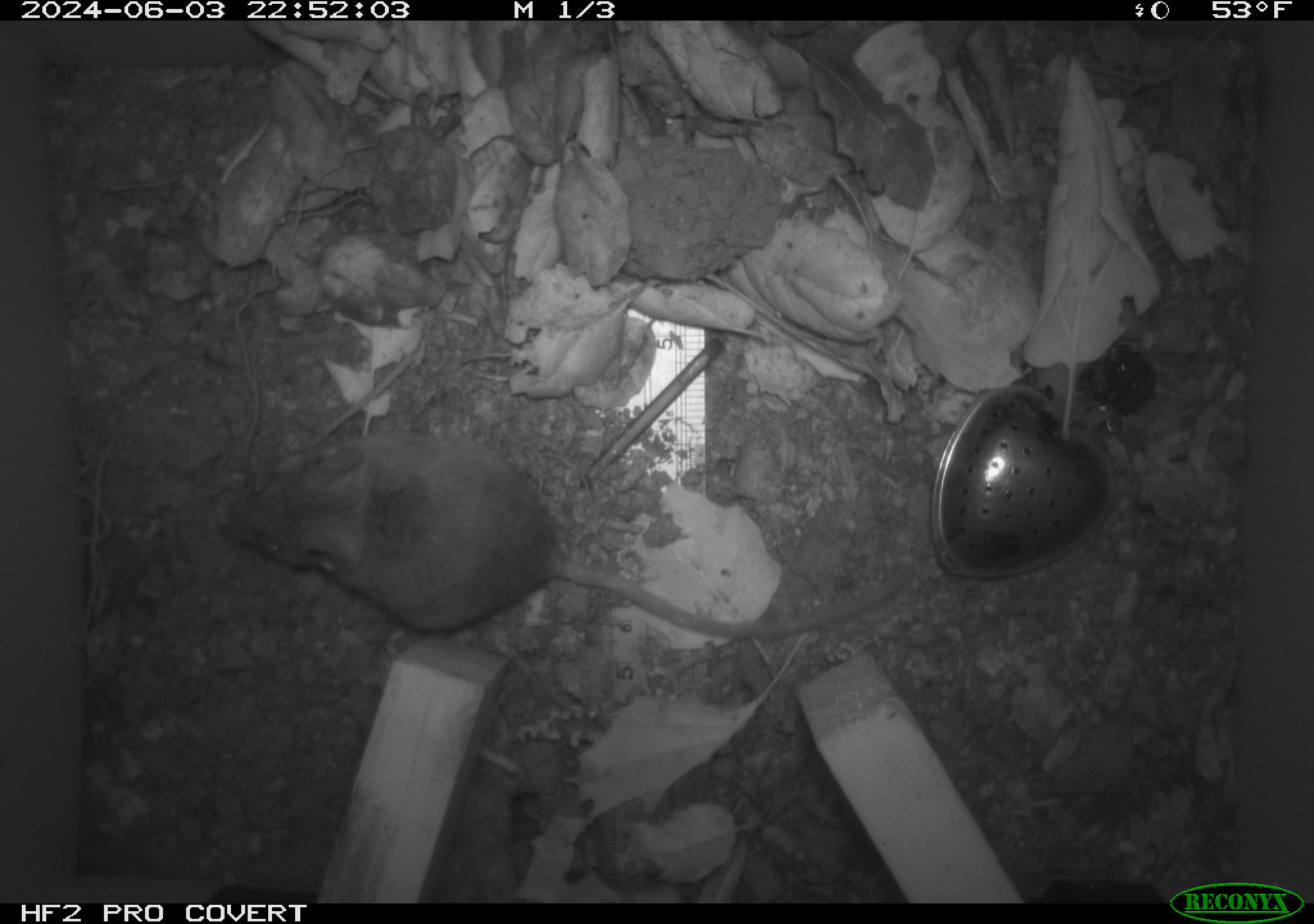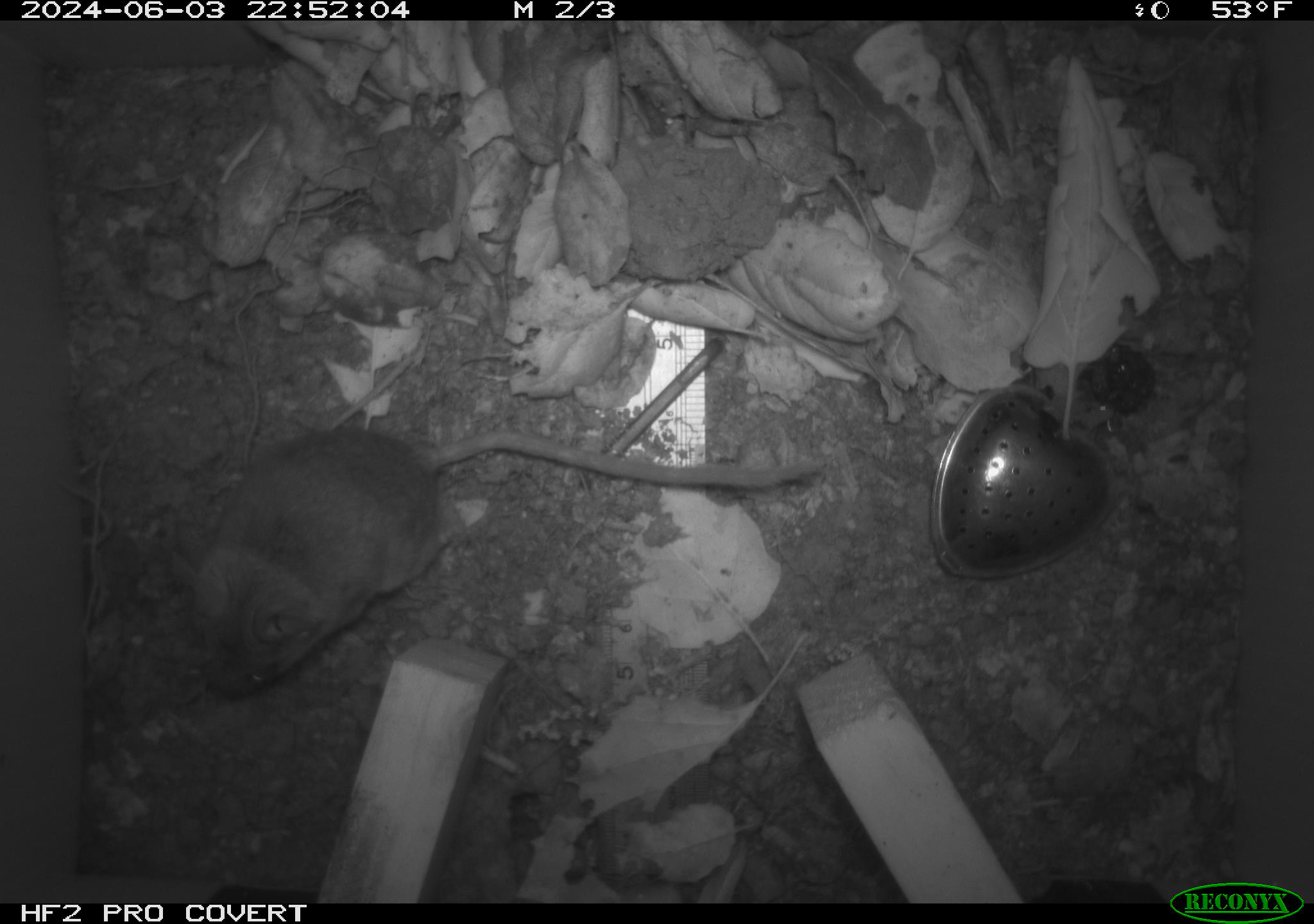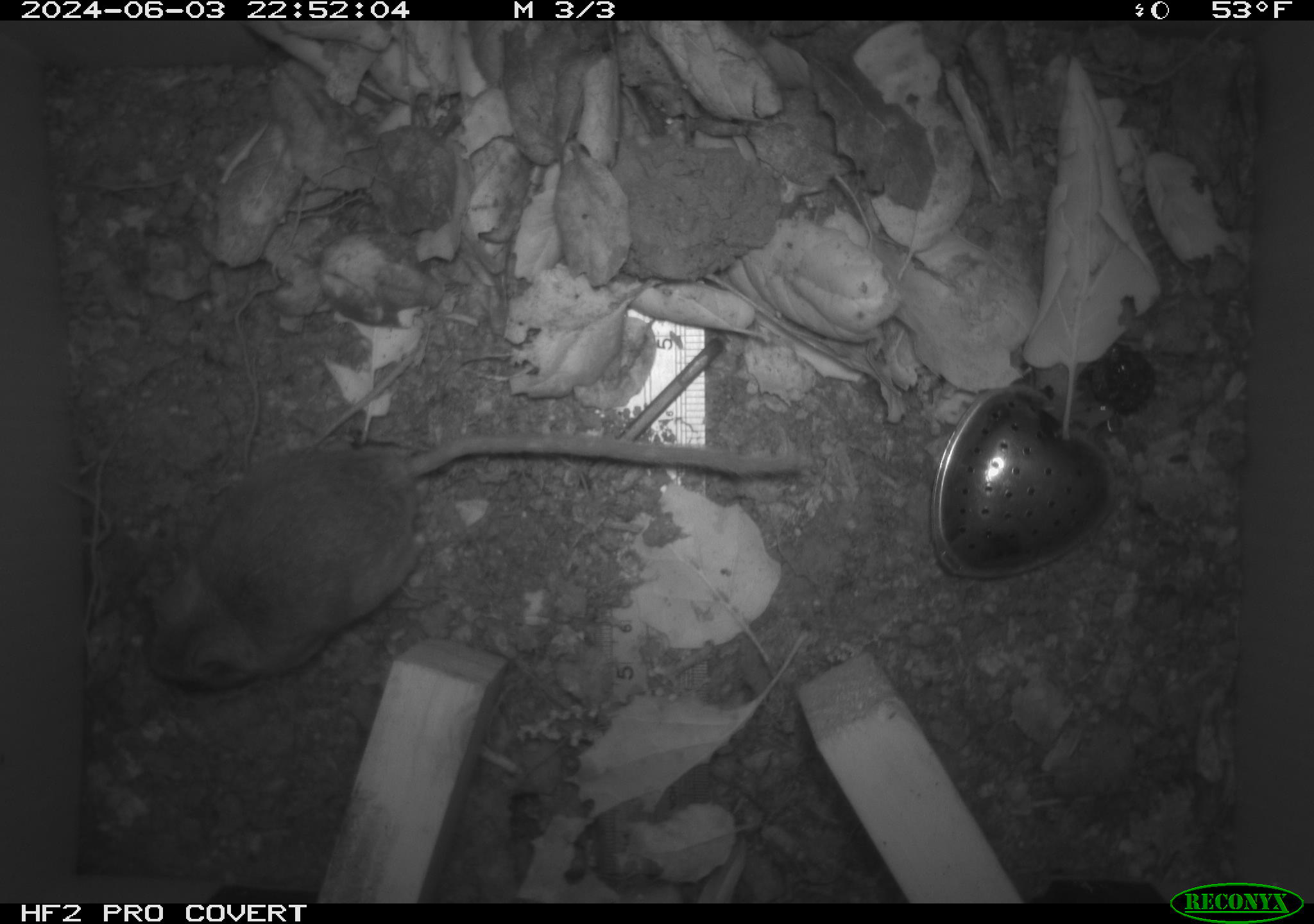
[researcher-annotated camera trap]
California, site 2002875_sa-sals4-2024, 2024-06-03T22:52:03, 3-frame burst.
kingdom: Animalia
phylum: Chordata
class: Mammalia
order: Rodentia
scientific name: Rodentia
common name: rodent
Rodent (Rodentia).